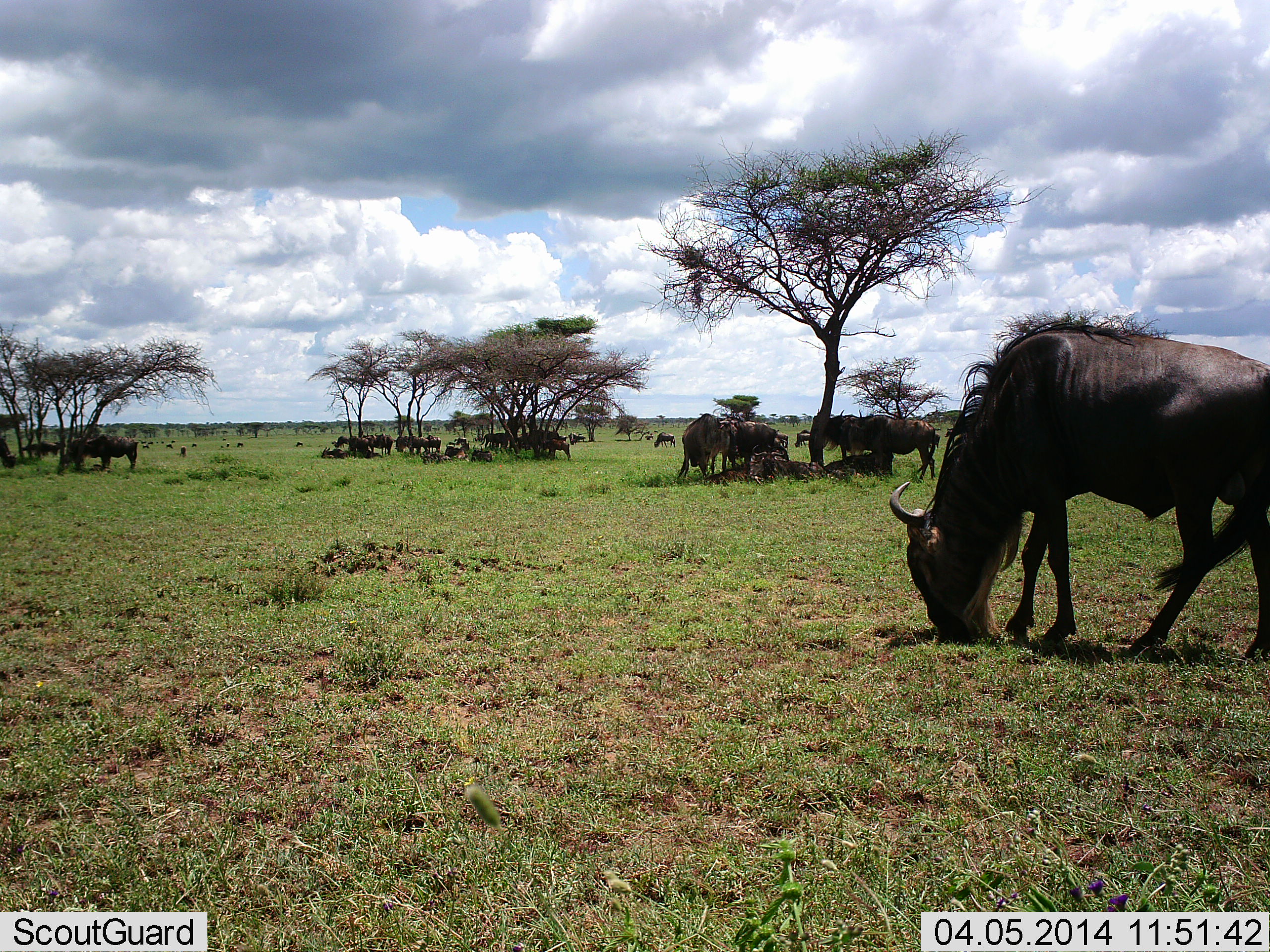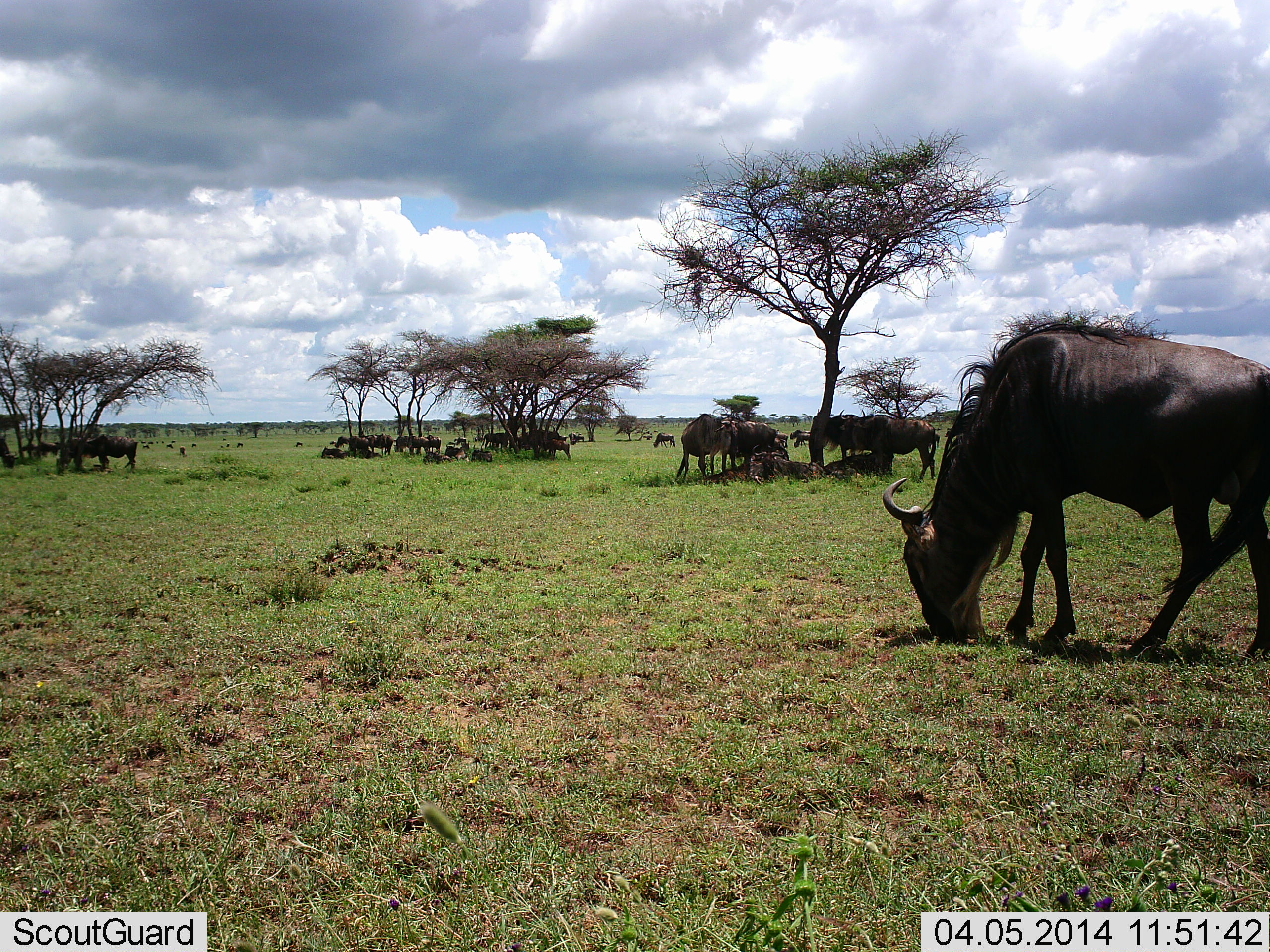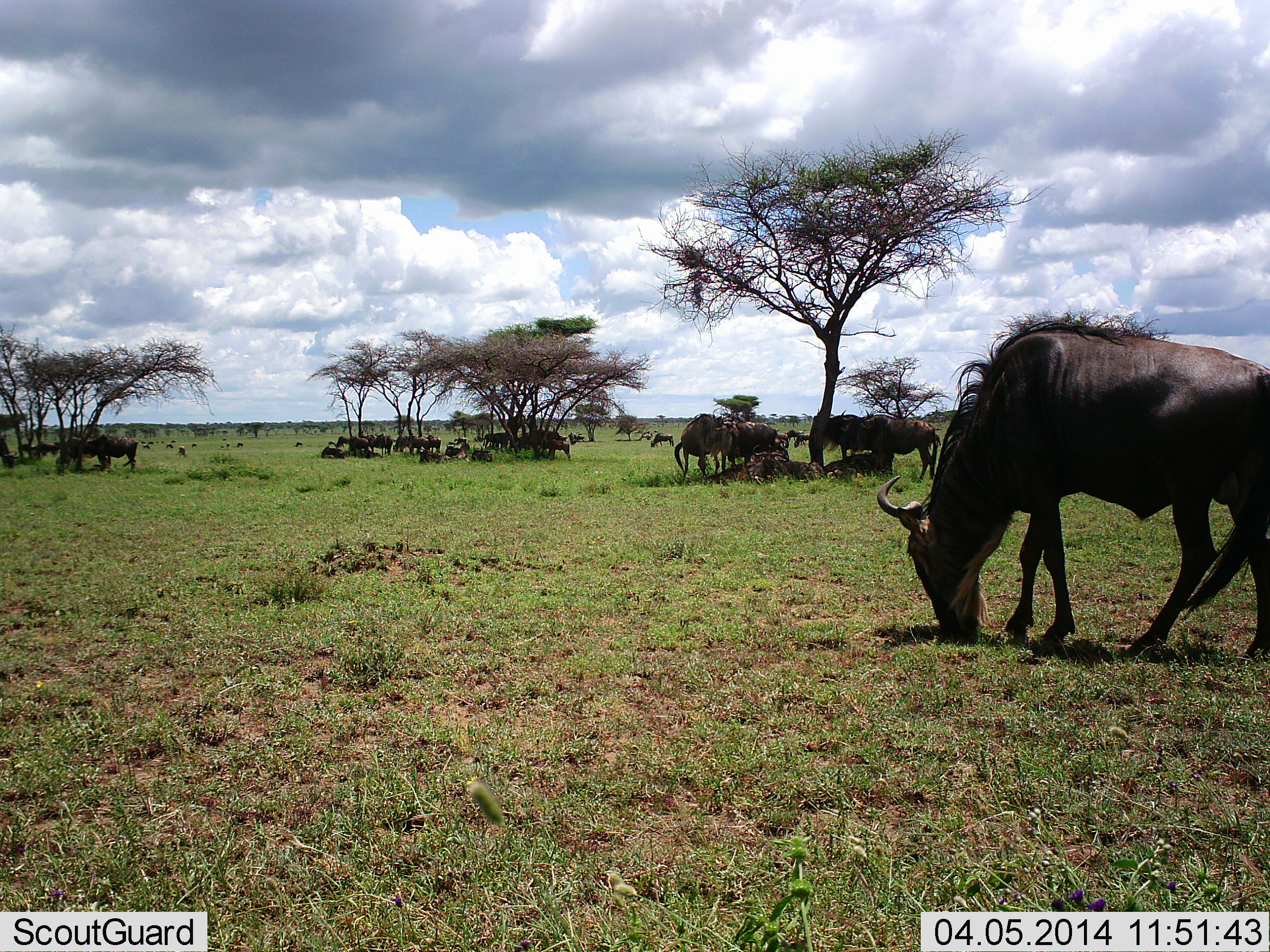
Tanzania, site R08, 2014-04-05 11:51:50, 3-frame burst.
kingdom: Animalia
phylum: Chordata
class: Mammalia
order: Artiodactyla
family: Bovidae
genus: Connochaetes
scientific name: Connochaetes taurinus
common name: blue wildebeest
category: wildebeest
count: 11-50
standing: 50%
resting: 30%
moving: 0%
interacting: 0%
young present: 0%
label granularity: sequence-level